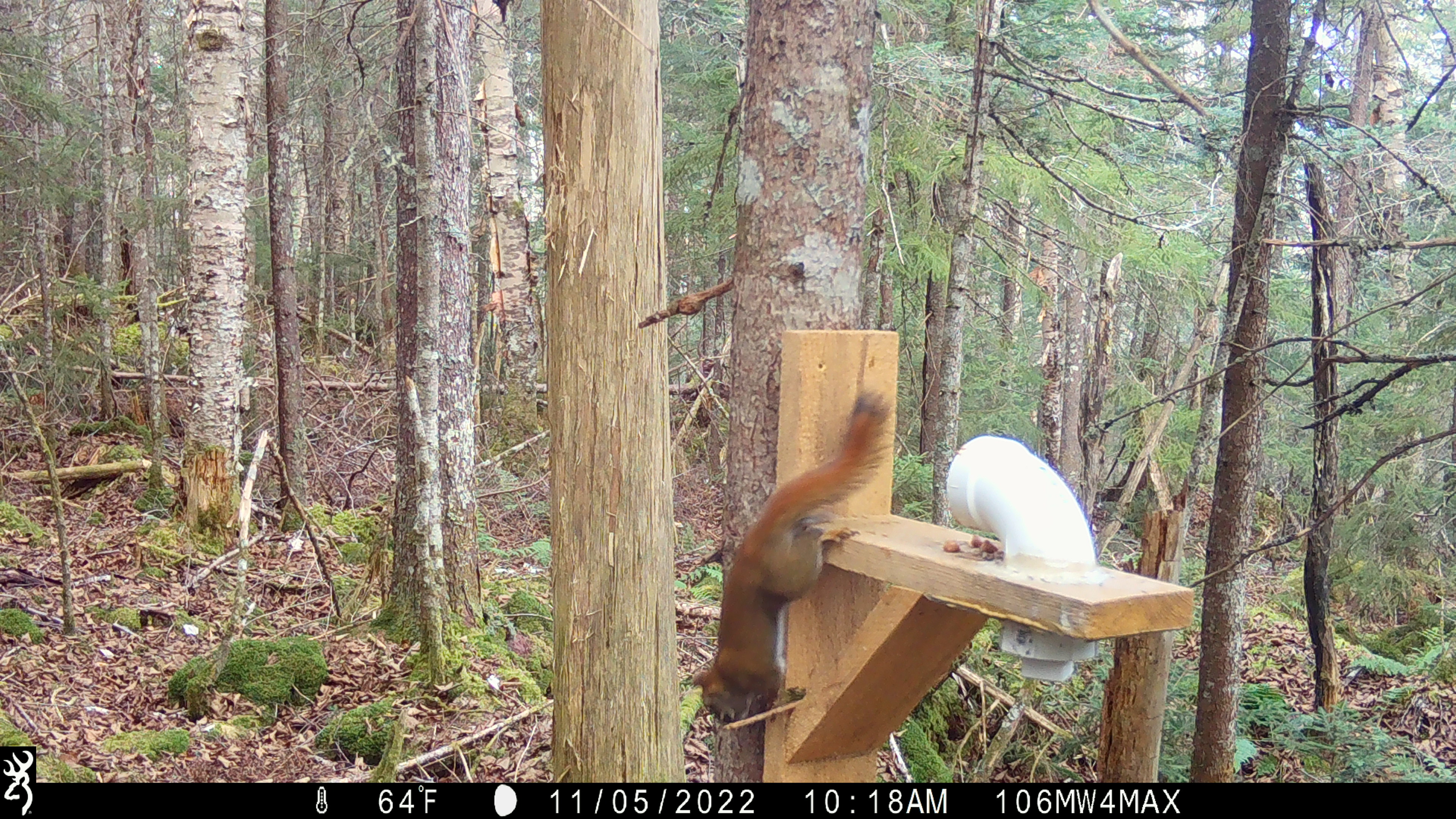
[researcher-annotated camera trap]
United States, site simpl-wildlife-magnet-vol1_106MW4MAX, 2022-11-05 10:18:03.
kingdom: Animalia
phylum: Chordata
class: Mammalia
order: Rodentia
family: Sciuridae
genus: Tamiasciurus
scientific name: Tamiasciurus hudsonicus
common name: red squirrel